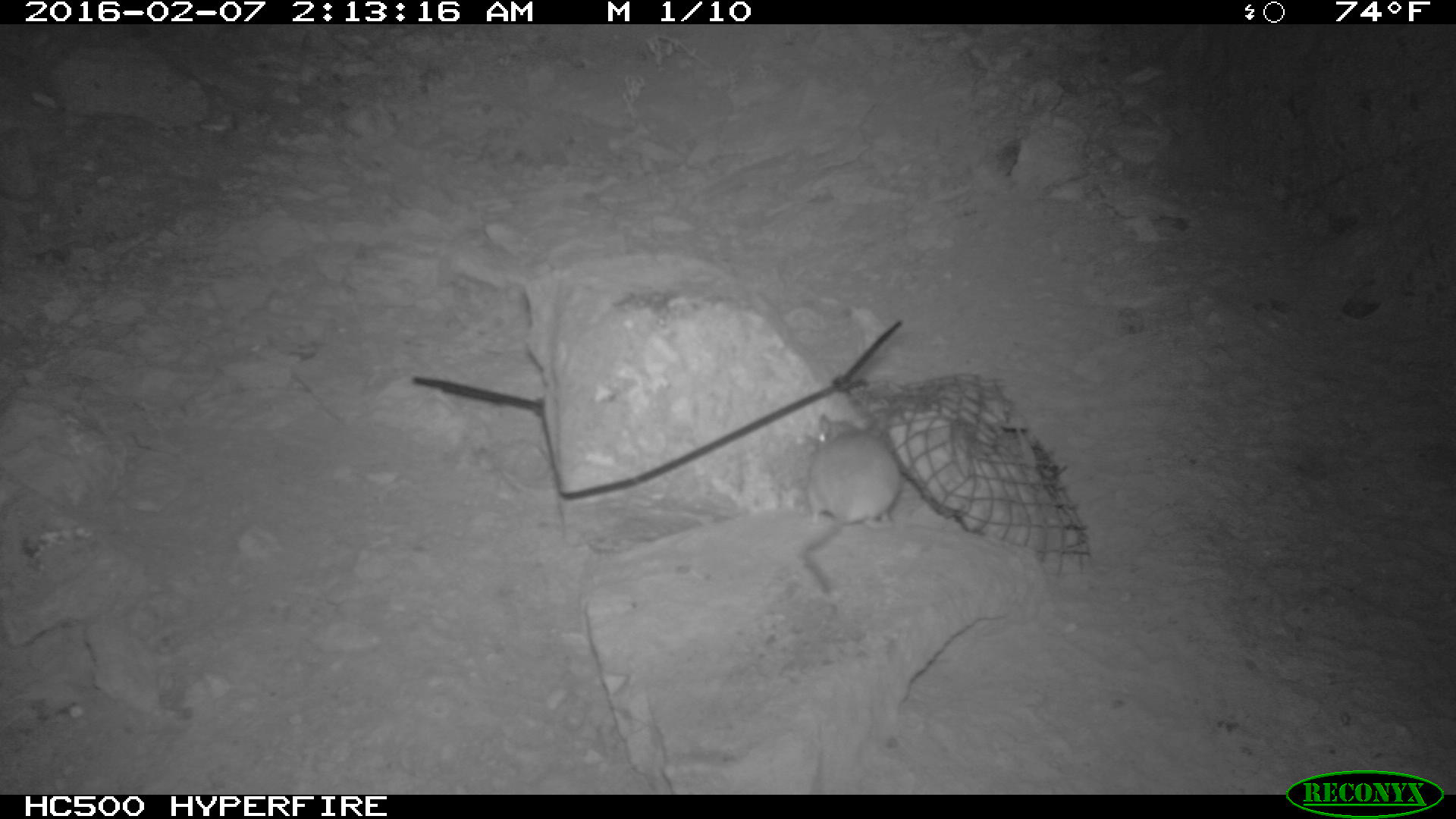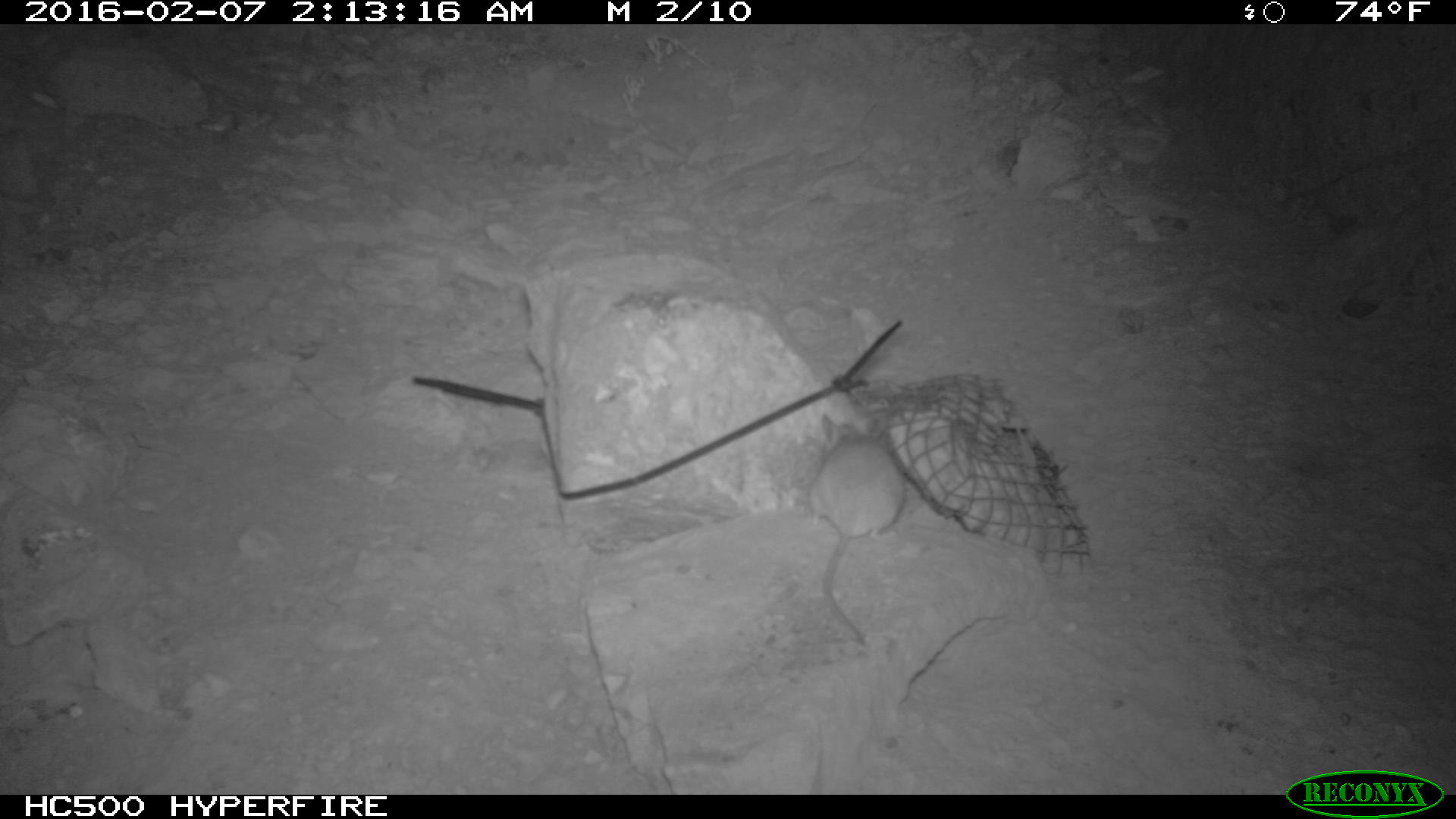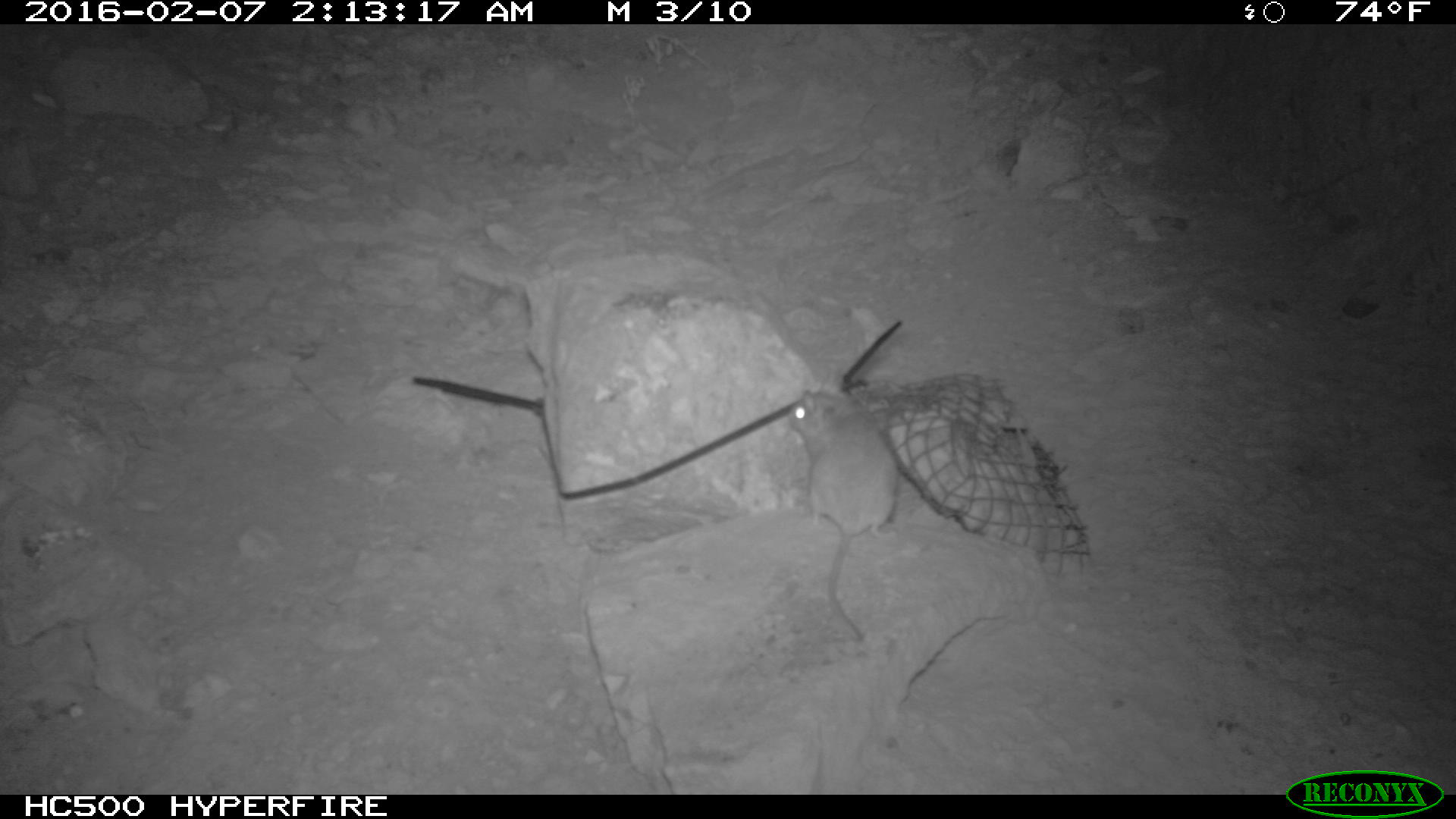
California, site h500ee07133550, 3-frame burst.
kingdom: Animalia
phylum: Chordata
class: Mammalia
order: Rodentia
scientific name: Rodentia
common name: rodent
Rodent (Rodentia).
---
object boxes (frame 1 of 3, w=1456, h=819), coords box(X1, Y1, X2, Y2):
rodent: box(801, 401, 906, 599)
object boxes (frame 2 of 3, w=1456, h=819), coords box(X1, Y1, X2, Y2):
rodent: box(813, 413, 907, 644)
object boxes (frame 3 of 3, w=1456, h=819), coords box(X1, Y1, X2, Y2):
rodent: box(786, 388, 905, 552)